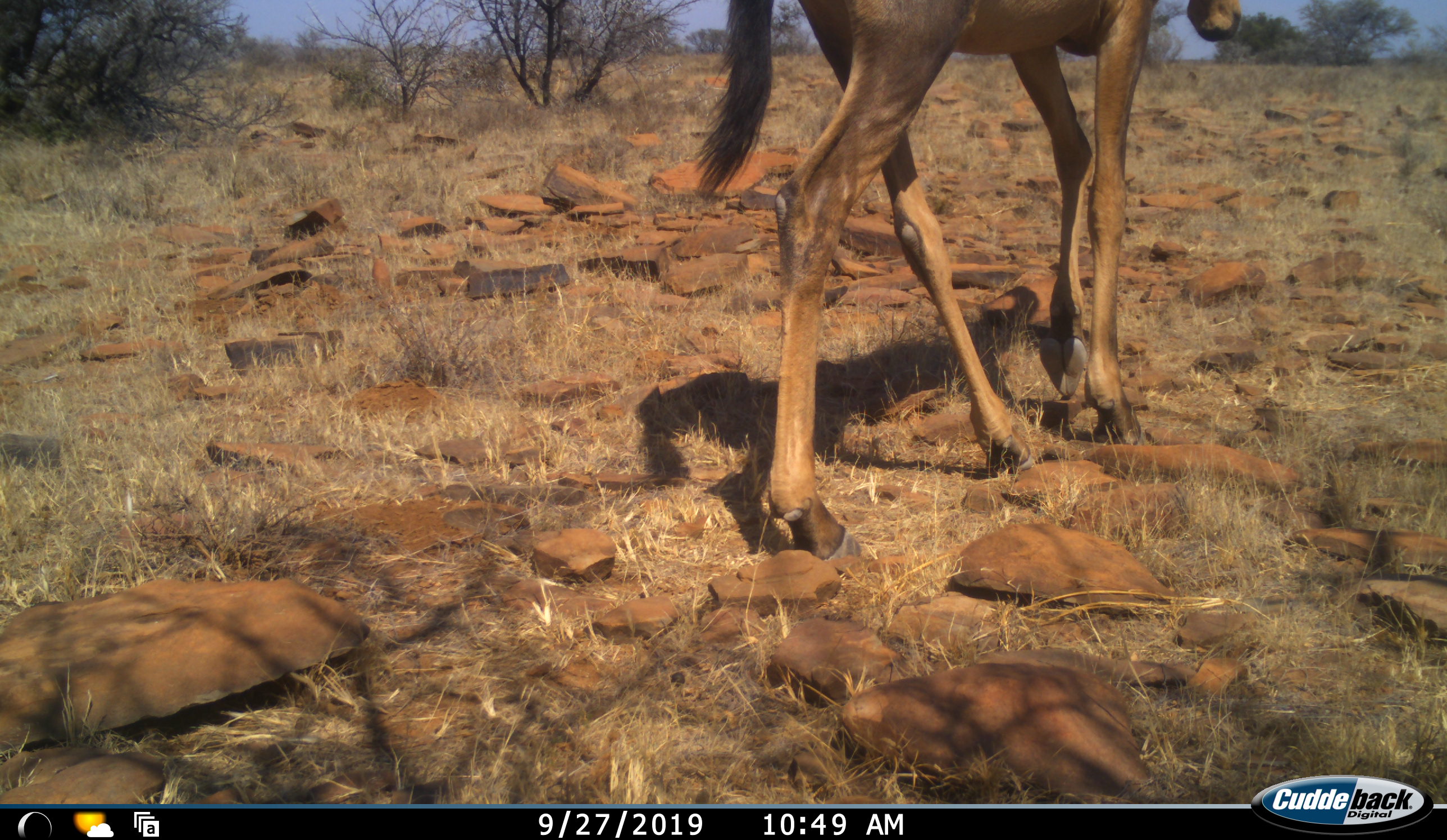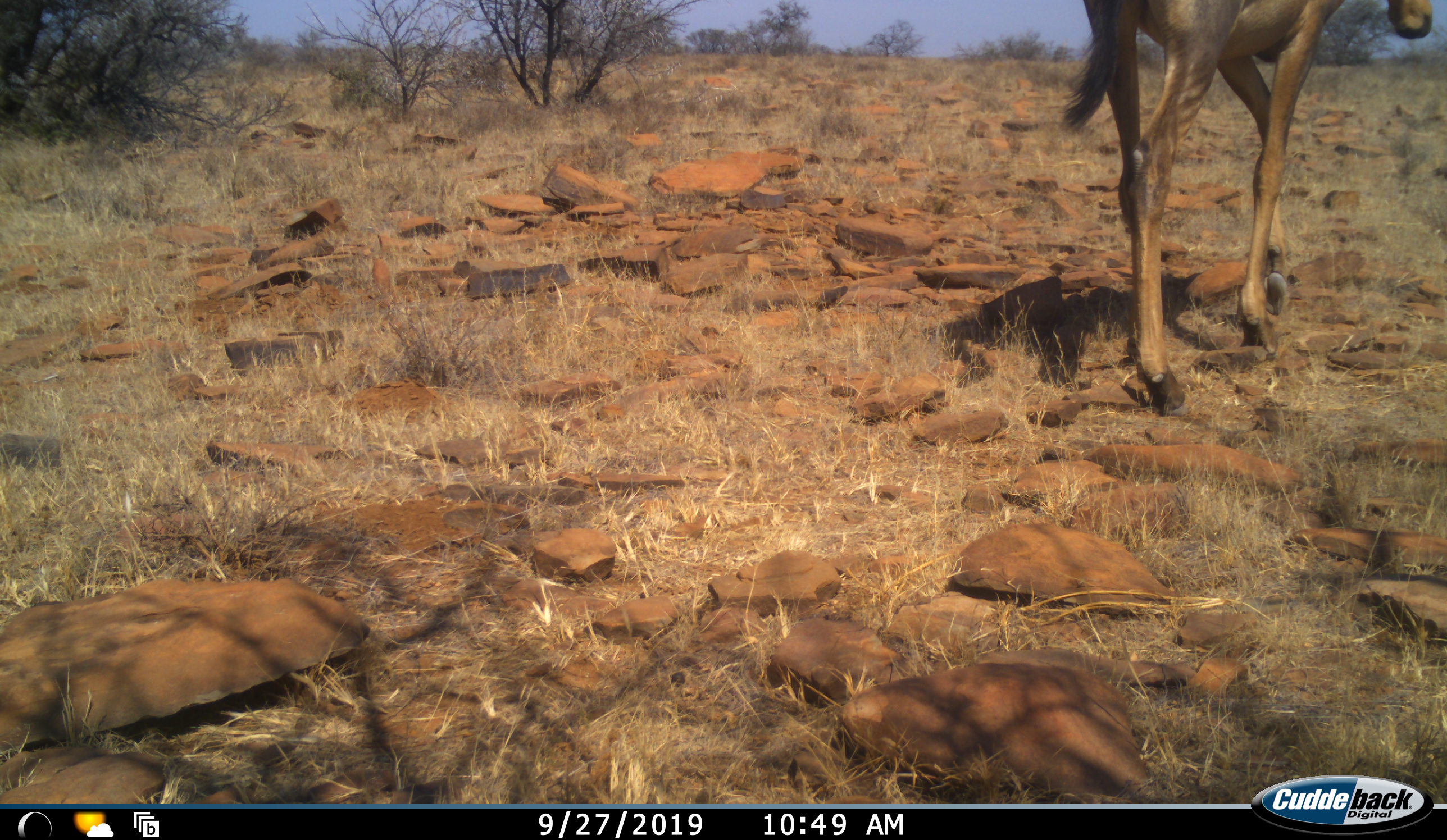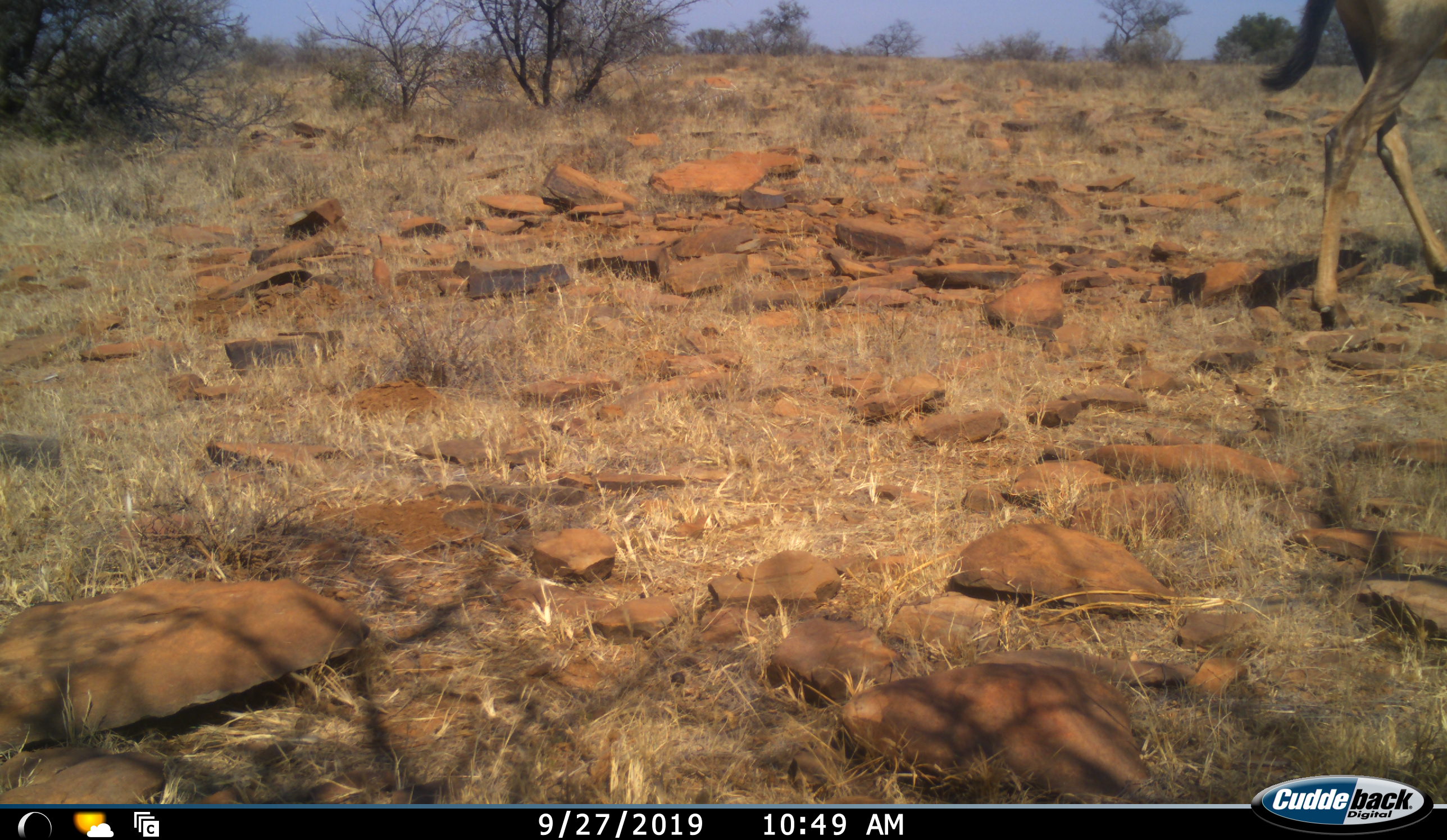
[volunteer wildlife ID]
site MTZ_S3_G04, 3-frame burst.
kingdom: Animalia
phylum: Chordata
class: Mammalia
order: Artiodactyla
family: Bovidae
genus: Alcelaphus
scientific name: Alcelaphus buselaphus caama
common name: red hartebeest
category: hartebeestred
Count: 1.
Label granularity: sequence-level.